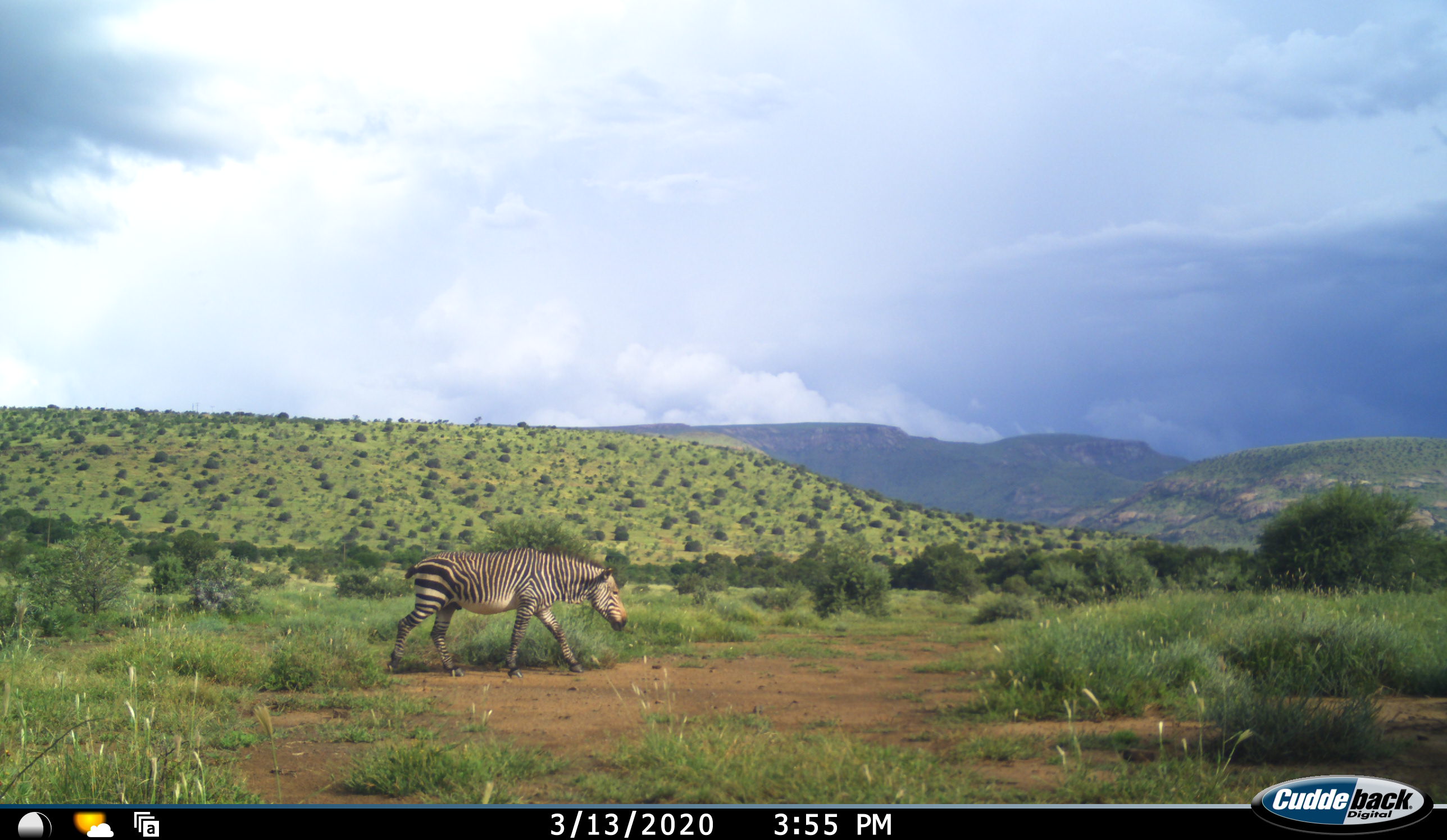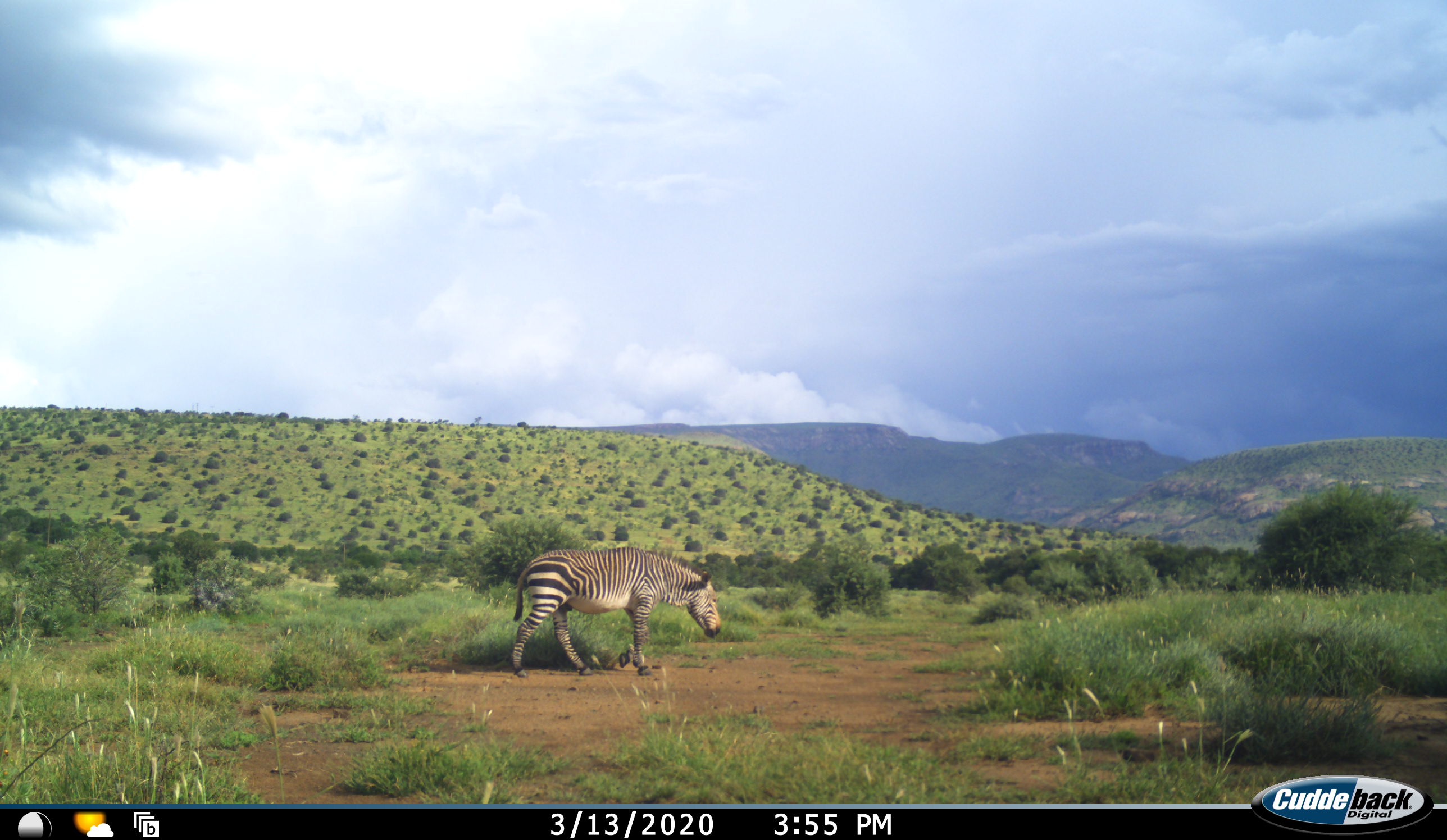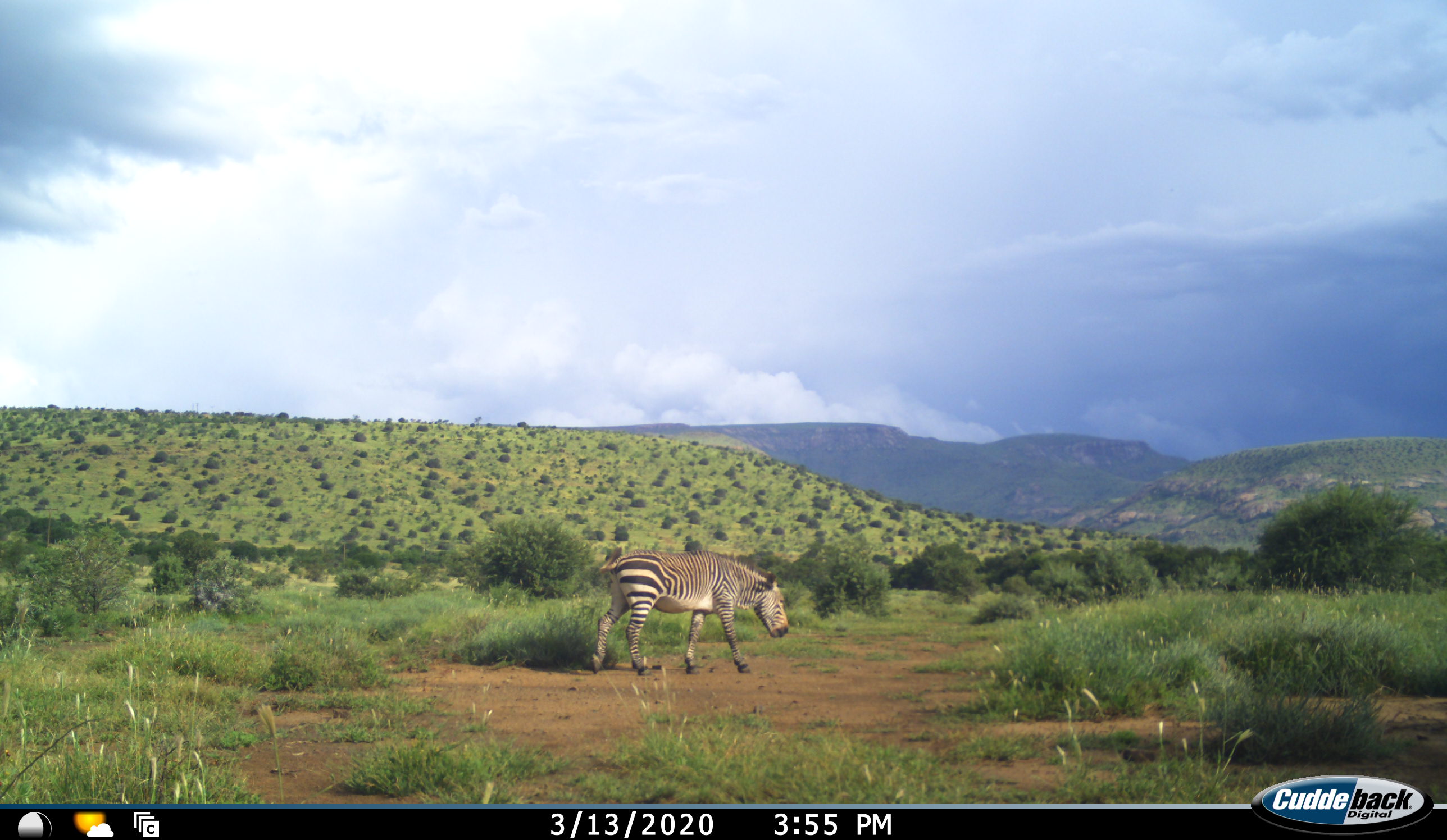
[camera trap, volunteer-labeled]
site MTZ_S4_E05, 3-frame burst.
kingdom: Animalia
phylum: Chordata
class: Mammalia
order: Perissodactyla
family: Equidae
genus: Equus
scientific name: Equus zebra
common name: mountain zebra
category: zebramountain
Zebramountain (mountain zebra) (Equus zebra), count 1. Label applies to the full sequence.